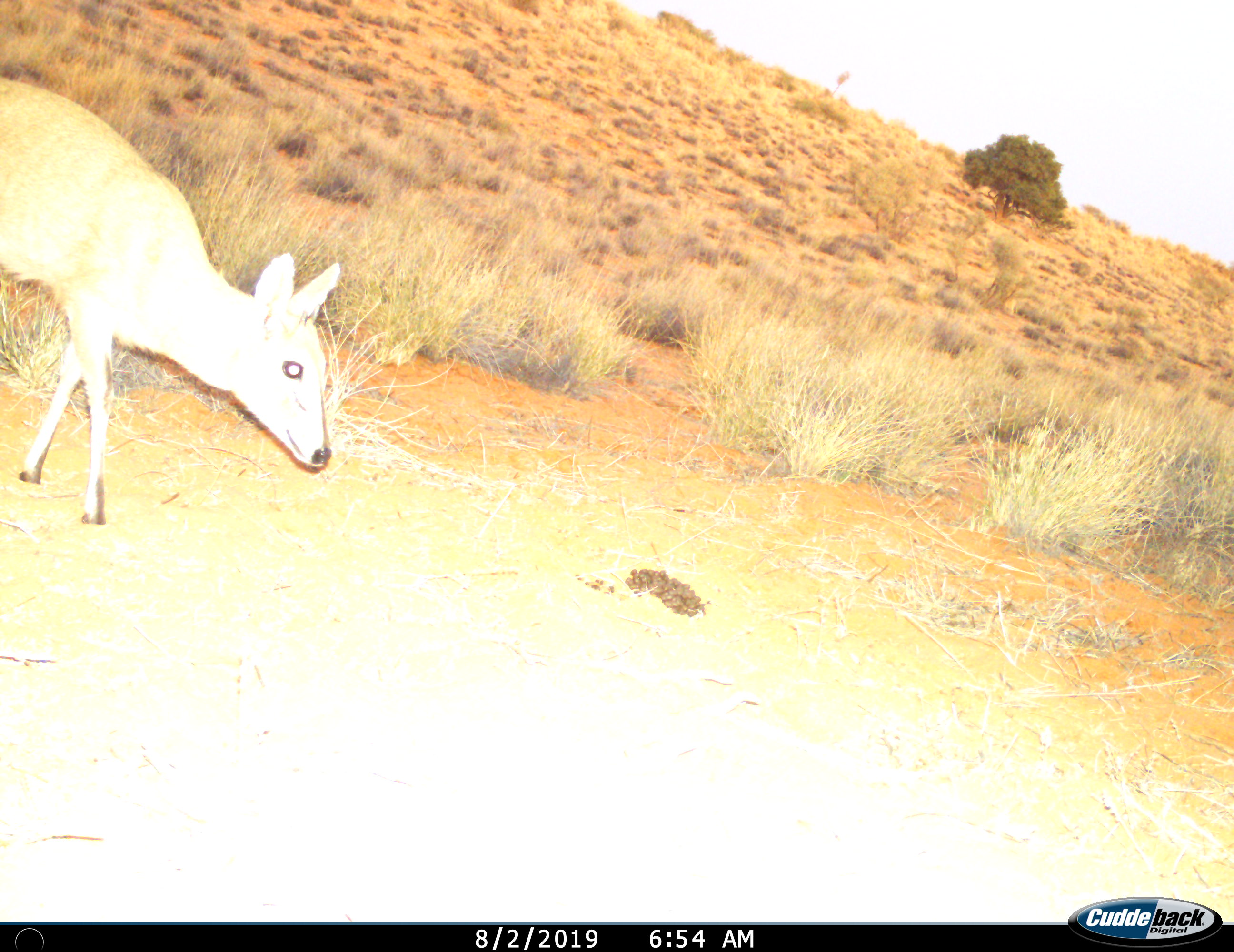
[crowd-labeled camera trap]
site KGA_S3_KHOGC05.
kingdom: Animalia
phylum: Chordata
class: Mammalia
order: Artiodactyla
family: Bovidae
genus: Sylvicapra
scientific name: Sylvicapra grimmia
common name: common duiker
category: duikercommongrey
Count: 1.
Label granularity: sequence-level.